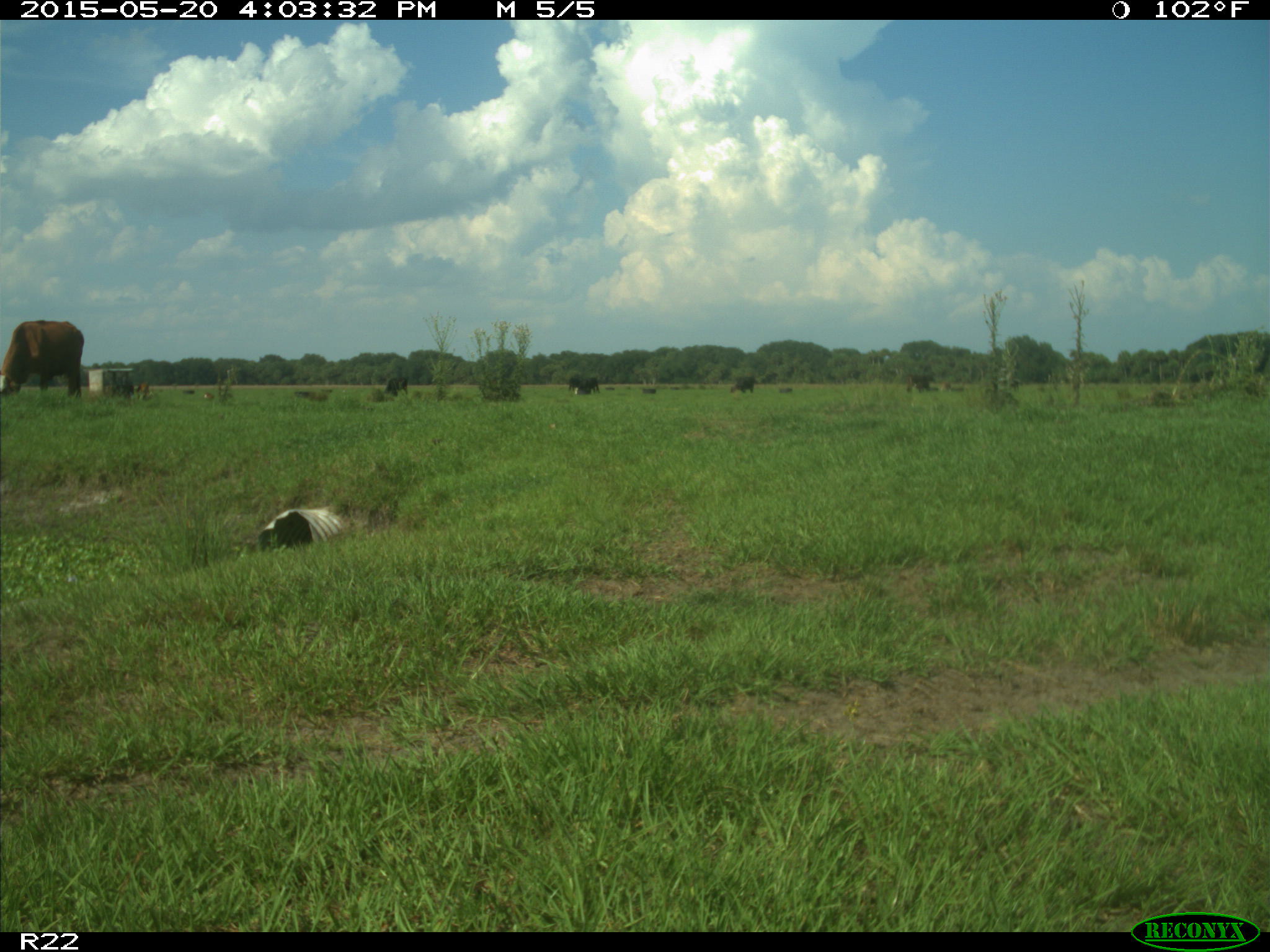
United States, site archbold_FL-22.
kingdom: Animalia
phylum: Chordata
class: Mammalia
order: Artiodactyla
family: Bovidae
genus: Bos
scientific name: Bos taurus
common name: domestic cow